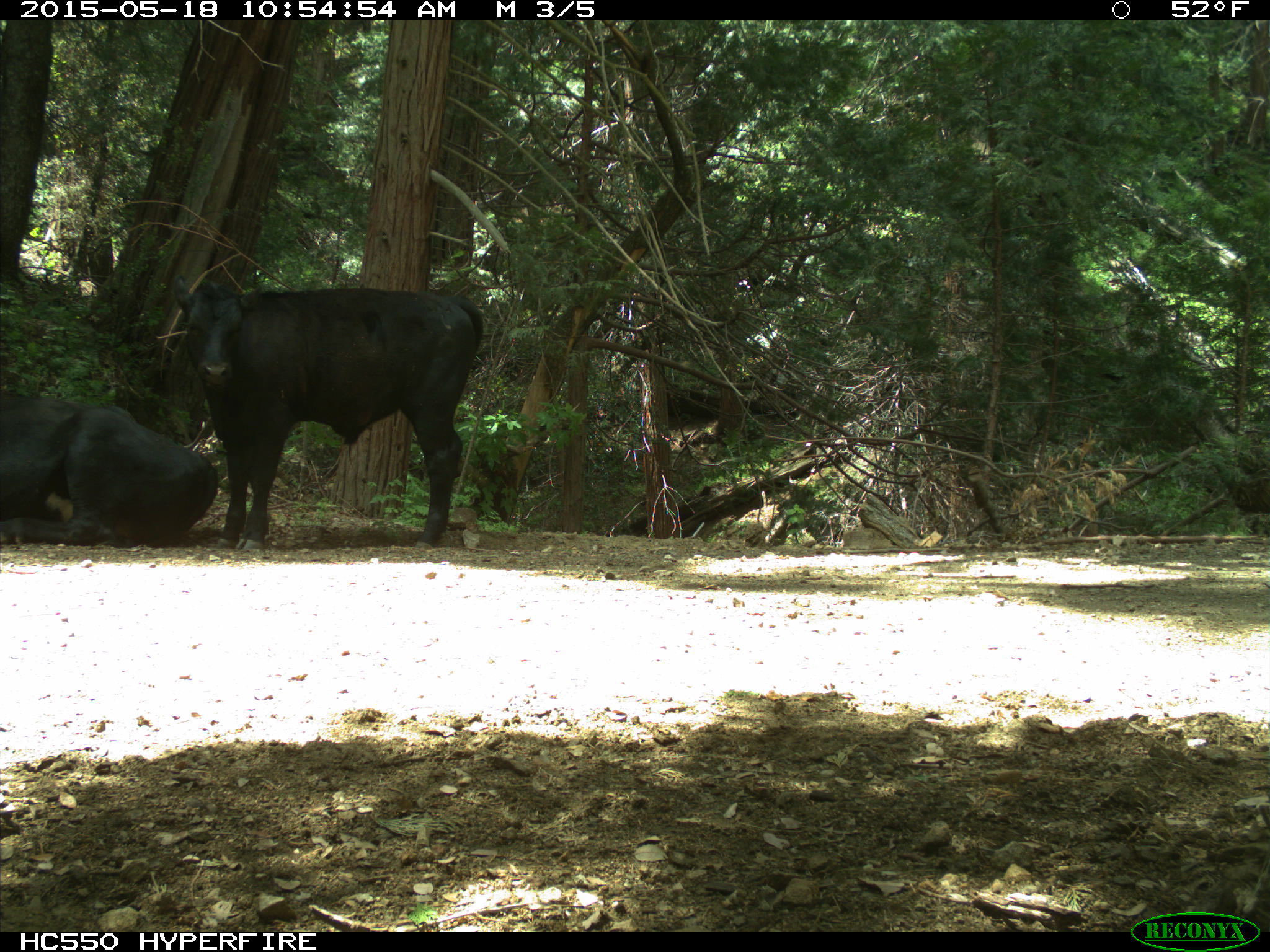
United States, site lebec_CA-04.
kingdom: Animalia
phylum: Chordata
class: Mammalia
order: Artiodactyla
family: Bovidae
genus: Bos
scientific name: Bos taurus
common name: domestic cow